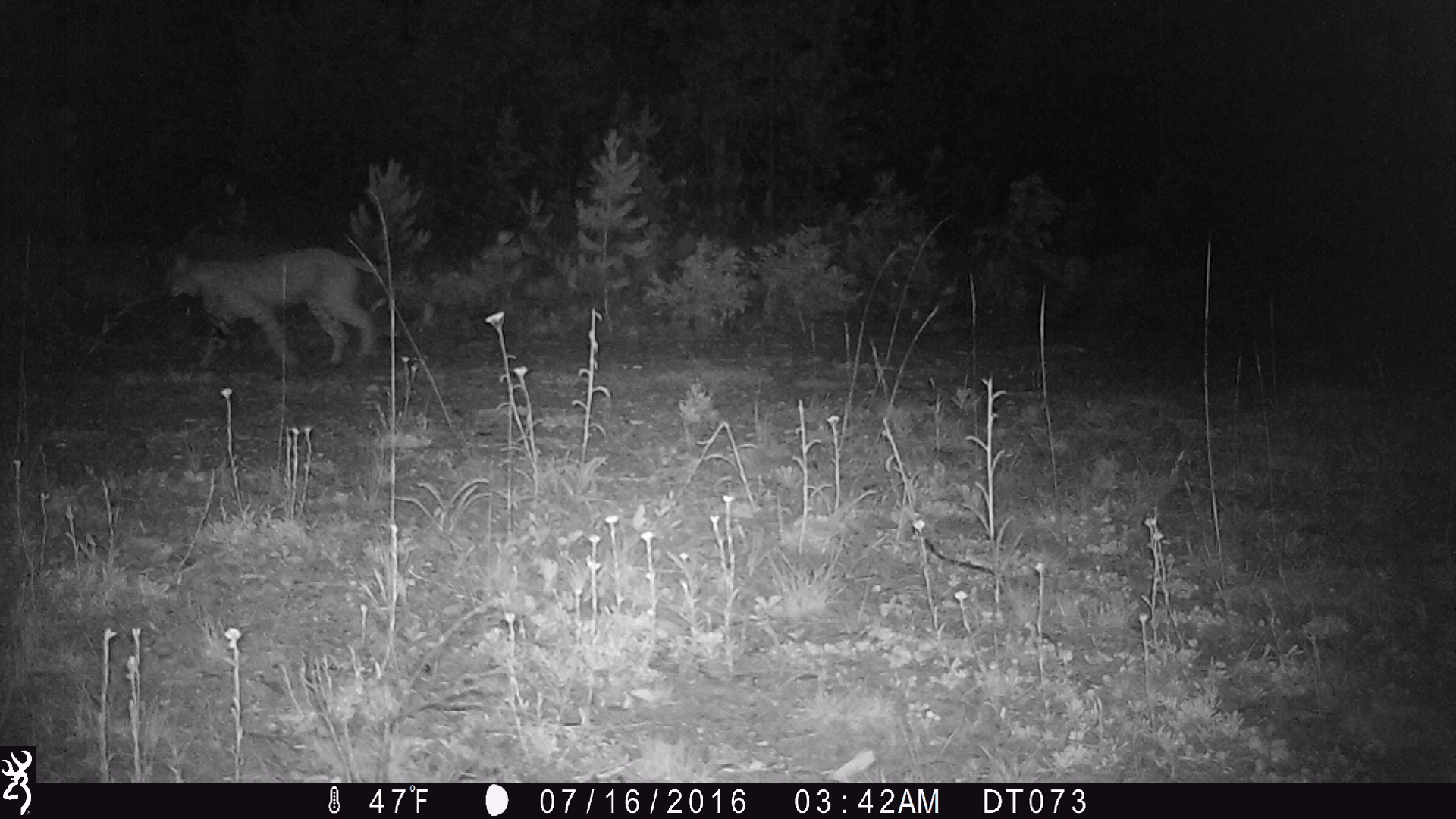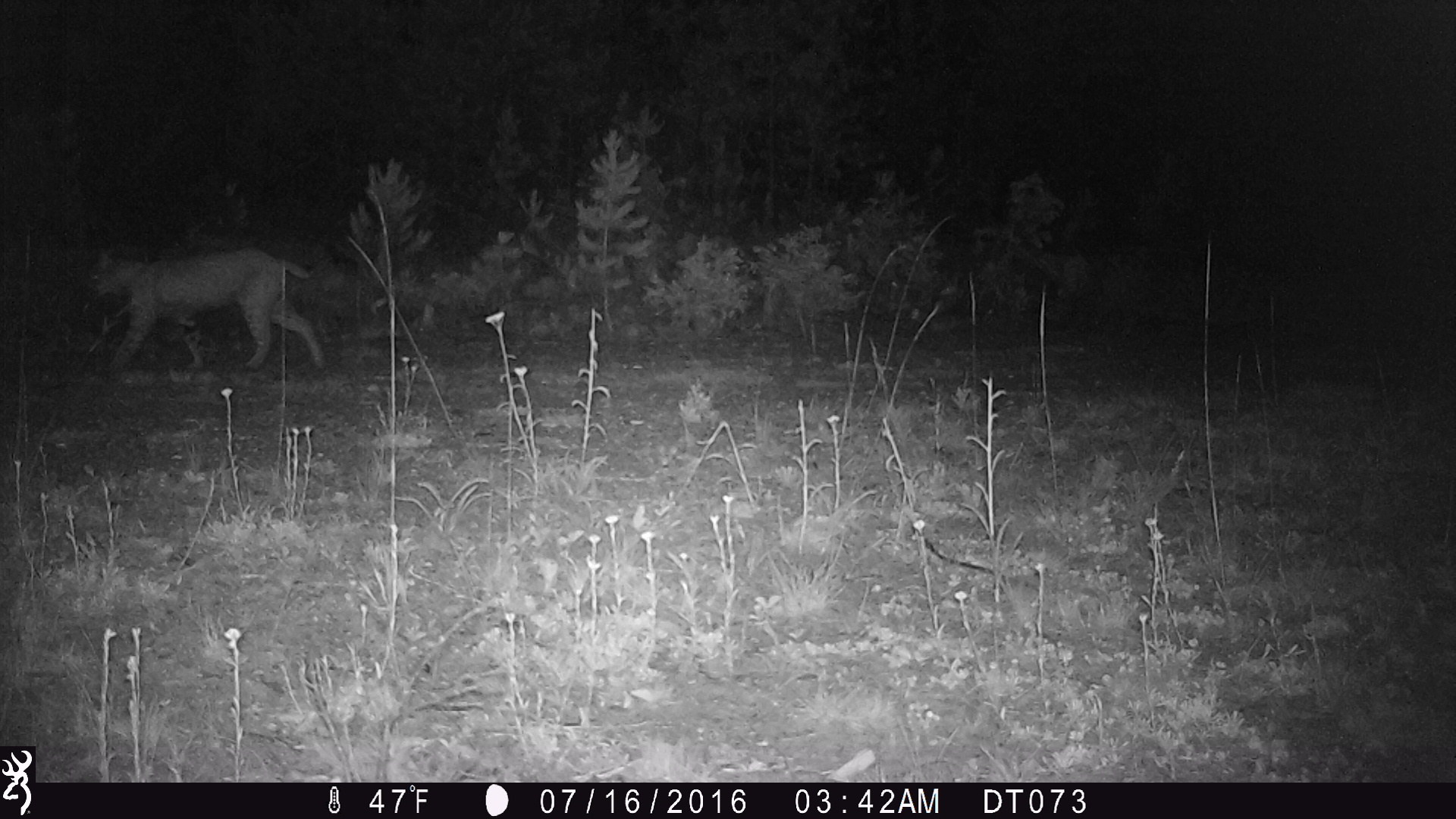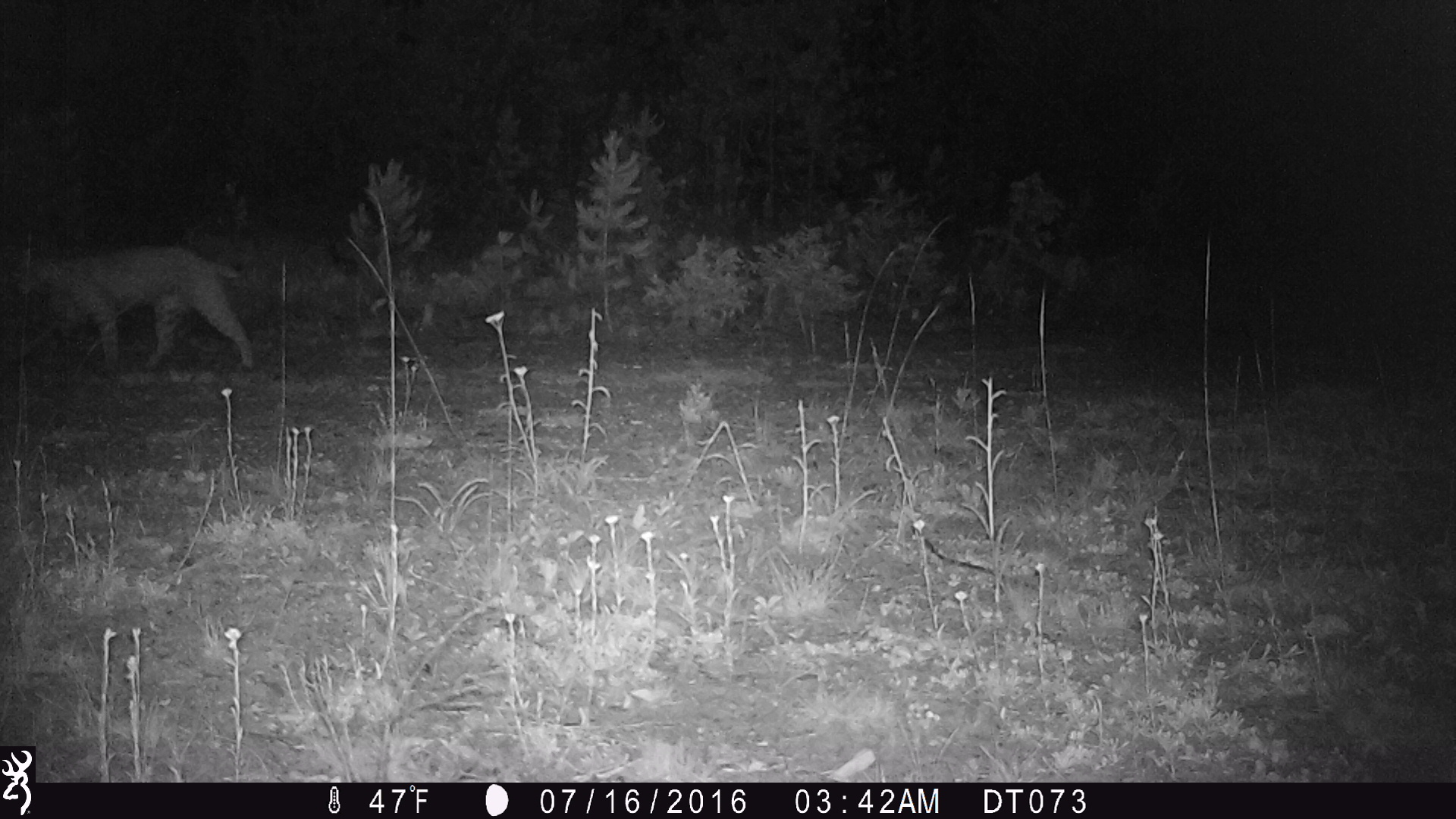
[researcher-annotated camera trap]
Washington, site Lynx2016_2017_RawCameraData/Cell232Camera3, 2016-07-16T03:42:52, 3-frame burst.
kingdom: Animalia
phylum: Chordata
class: Mammalia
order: Carnivora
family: Felidae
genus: Lynx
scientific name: Lynx rufus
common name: bobcat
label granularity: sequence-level